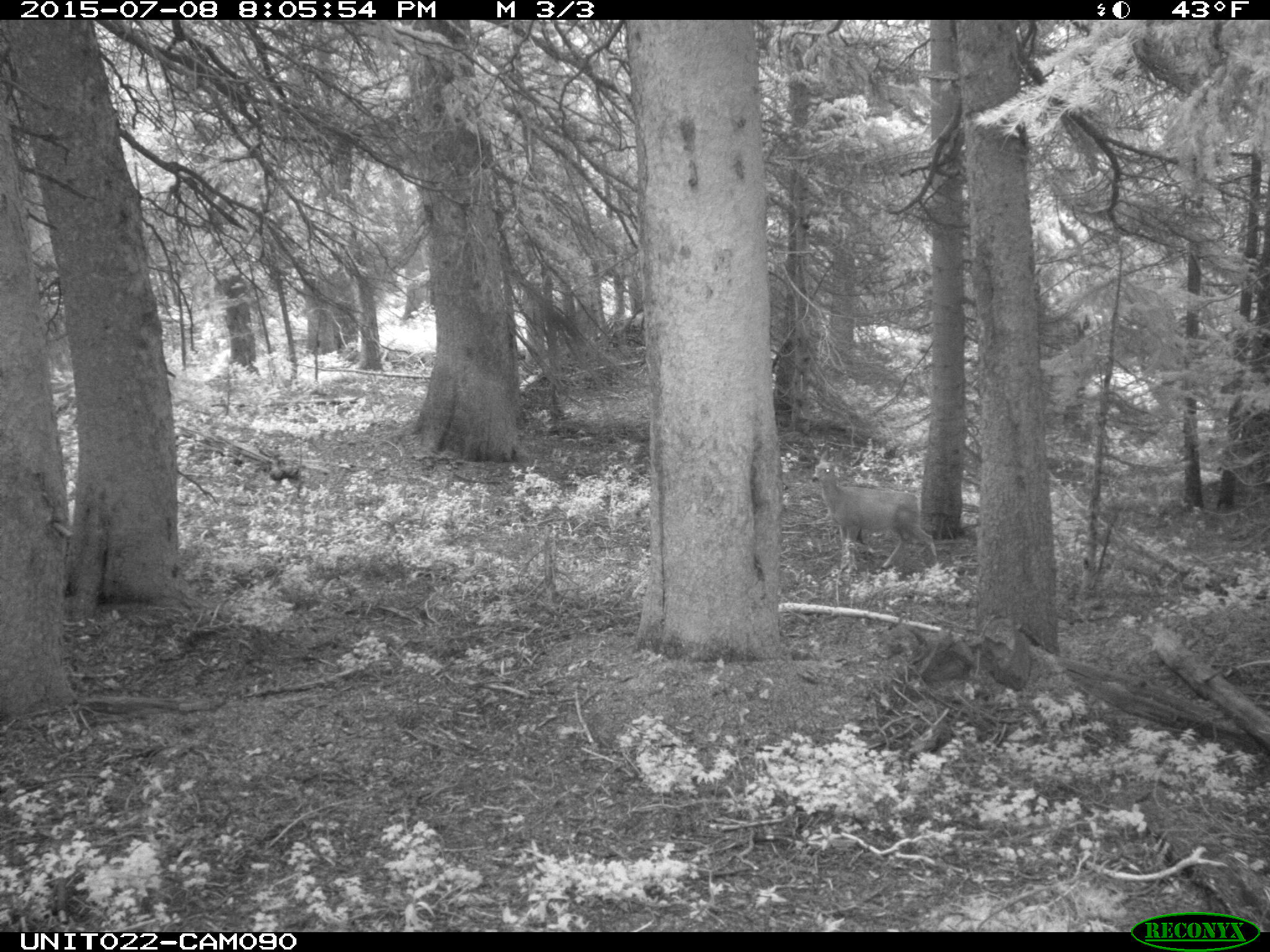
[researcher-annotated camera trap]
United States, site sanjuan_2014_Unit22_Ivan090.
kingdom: Animalia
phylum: Chordata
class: Mammalia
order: Artiodactyla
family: Cervidae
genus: Odocoileus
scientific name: Odocoileus hemionus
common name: mule deer